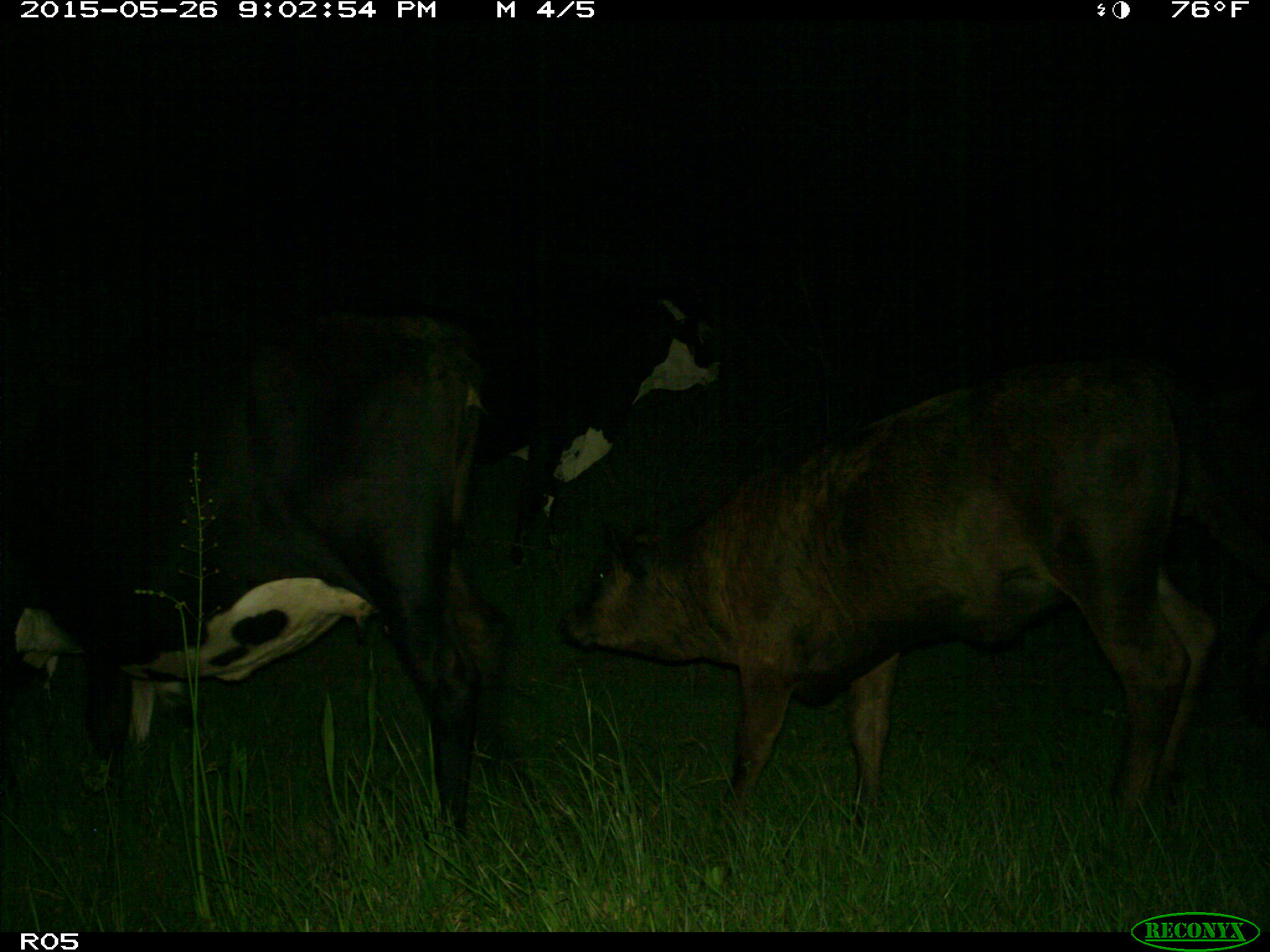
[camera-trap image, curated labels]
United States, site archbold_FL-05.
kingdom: Animalia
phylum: Chordata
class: Mammalia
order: Artiodactyla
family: Bovidae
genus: Bos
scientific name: Bos taurus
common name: domestic cow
Bos taurus (domestic cow).